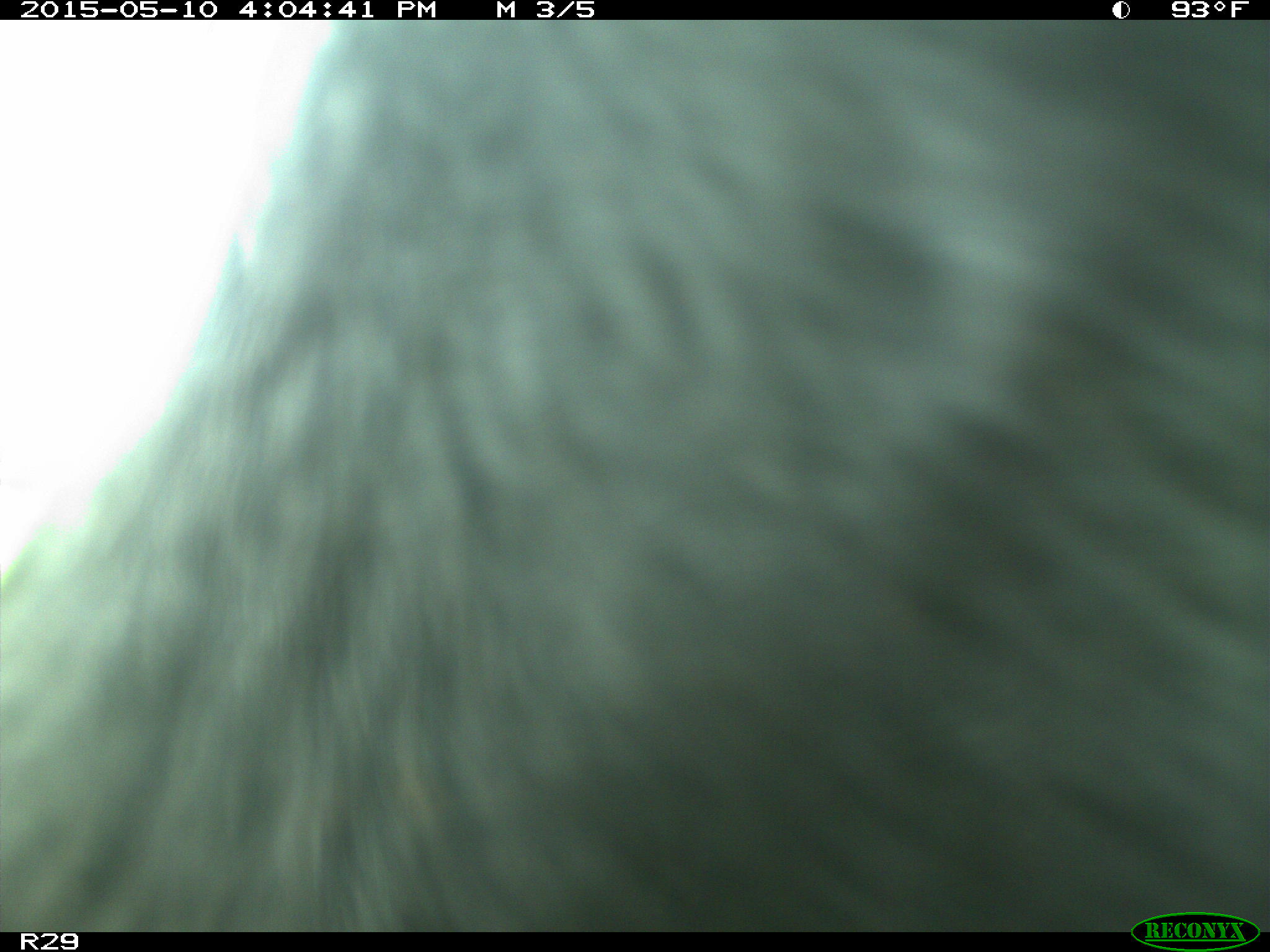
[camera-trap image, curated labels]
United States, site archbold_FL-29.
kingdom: Animalia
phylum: Chordata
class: Mammalia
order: Artiodactyla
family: Bovidae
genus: Bos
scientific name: Bos taurus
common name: domestic cow